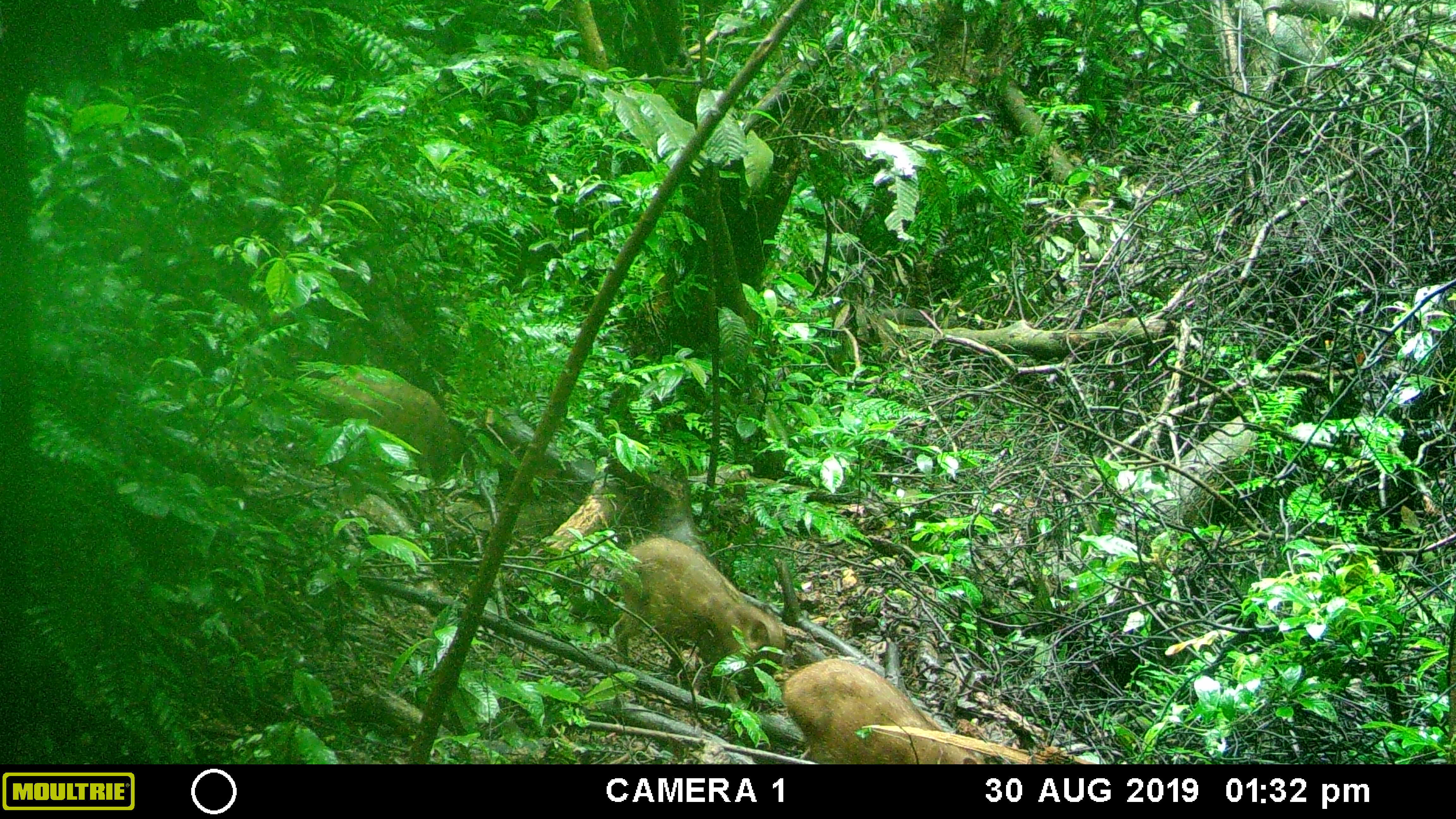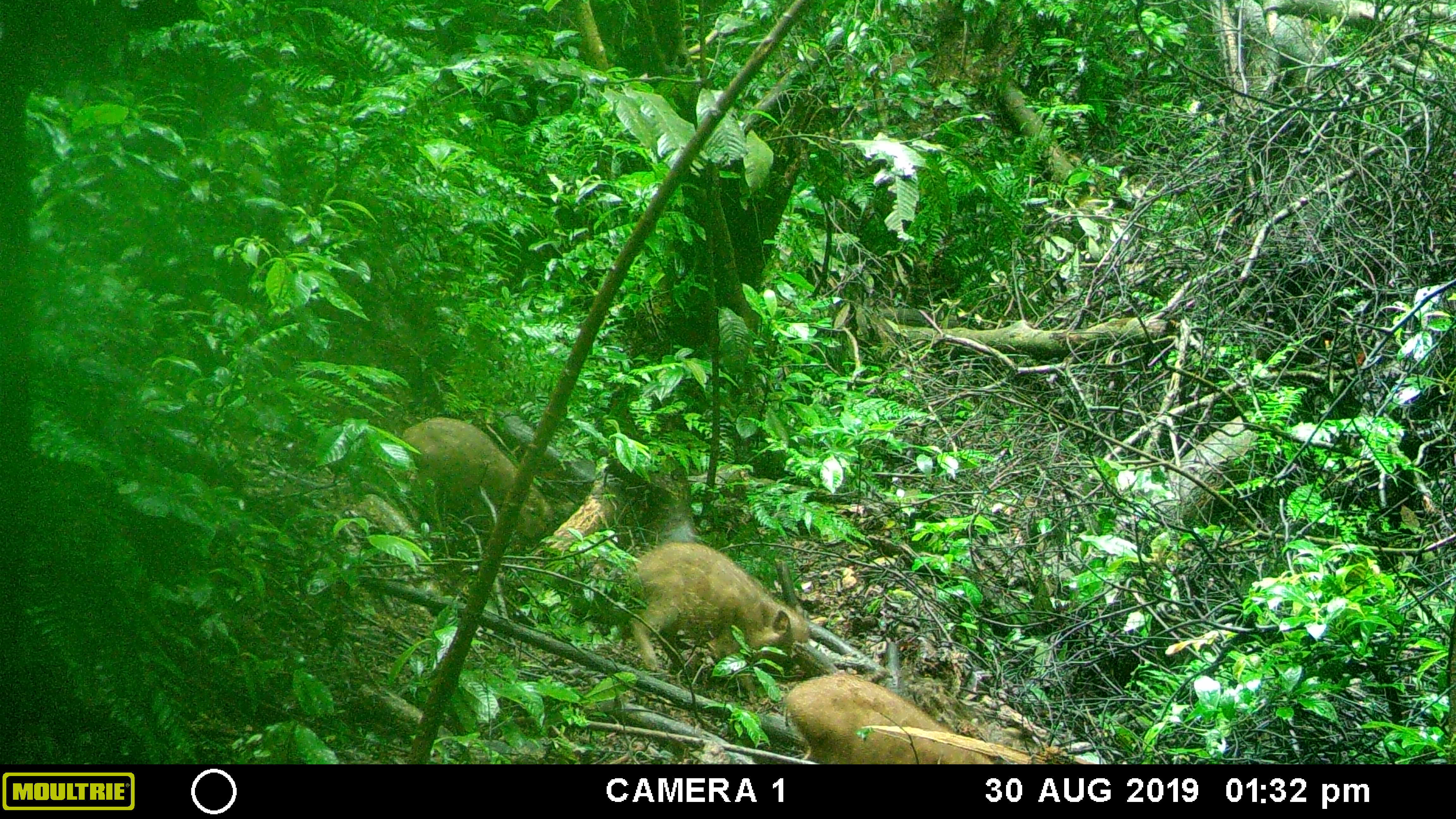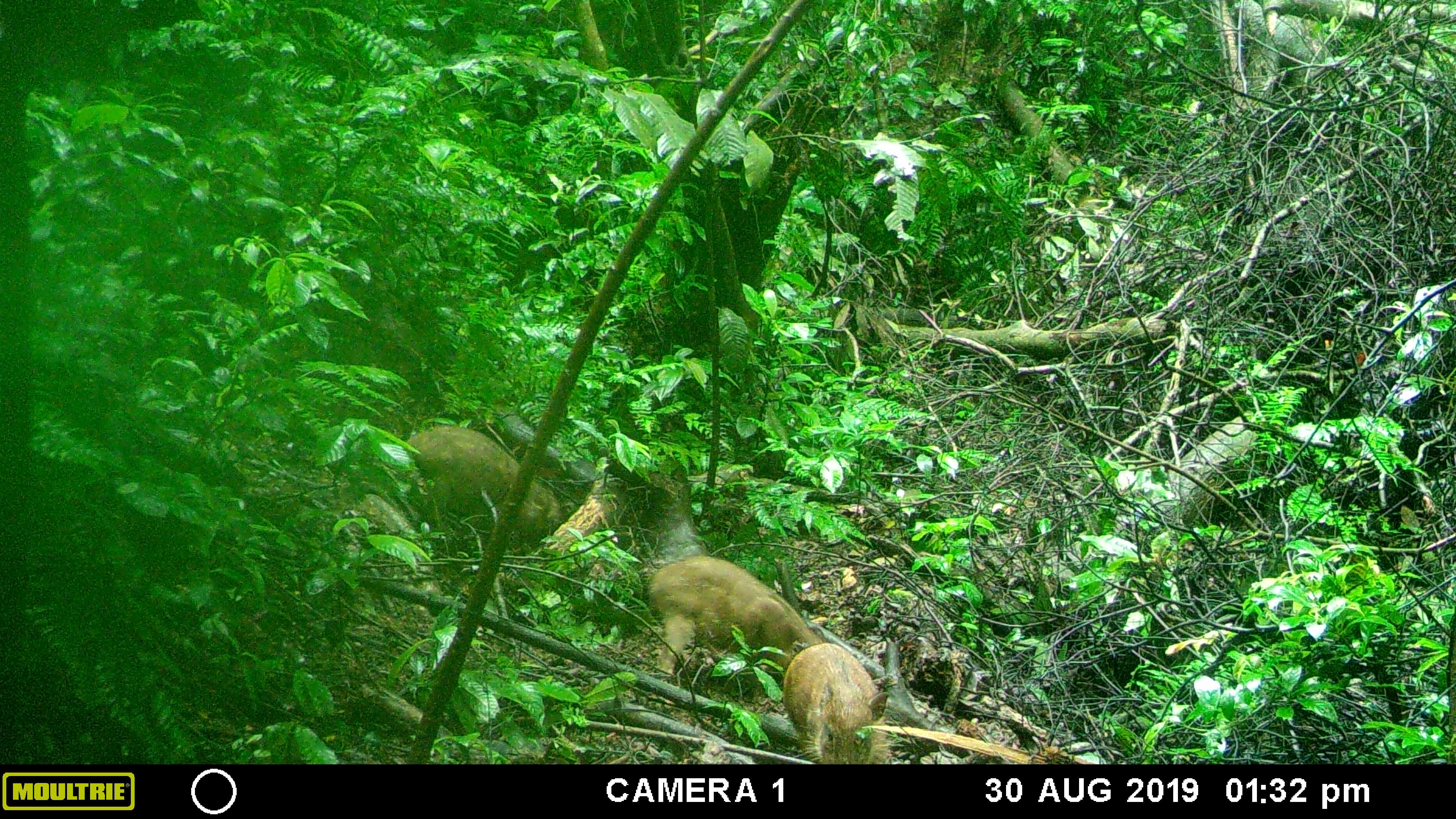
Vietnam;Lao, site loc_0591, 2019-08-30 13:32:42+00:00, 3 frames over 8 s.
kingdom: Animalia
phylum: Chordata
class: Mammalia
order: Artiodactyla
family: Suidae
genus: Sus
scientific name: Sus scrofa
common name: eurasian wild pig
Eurasian wild pig (Sus scrofa). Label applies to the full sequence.